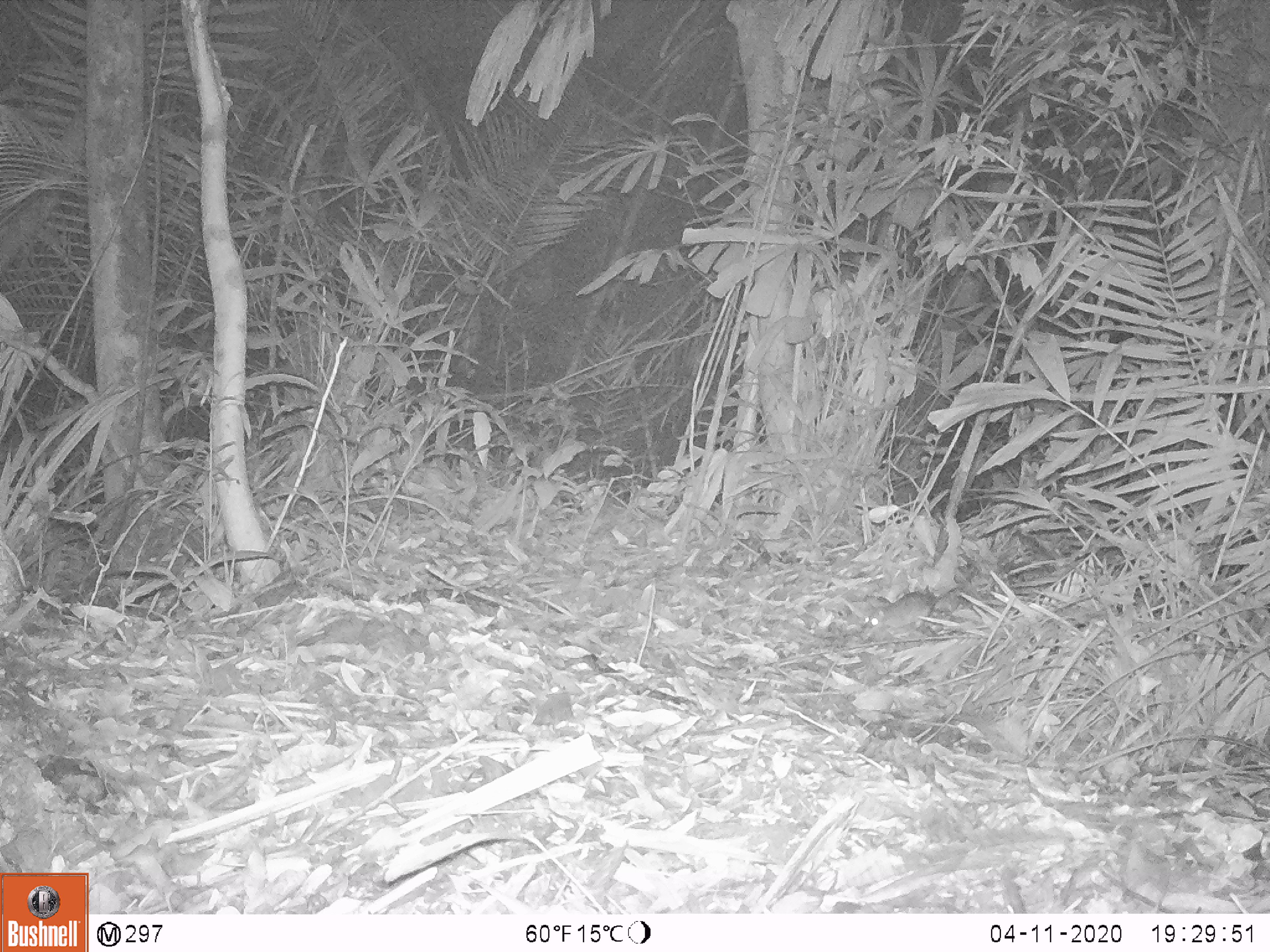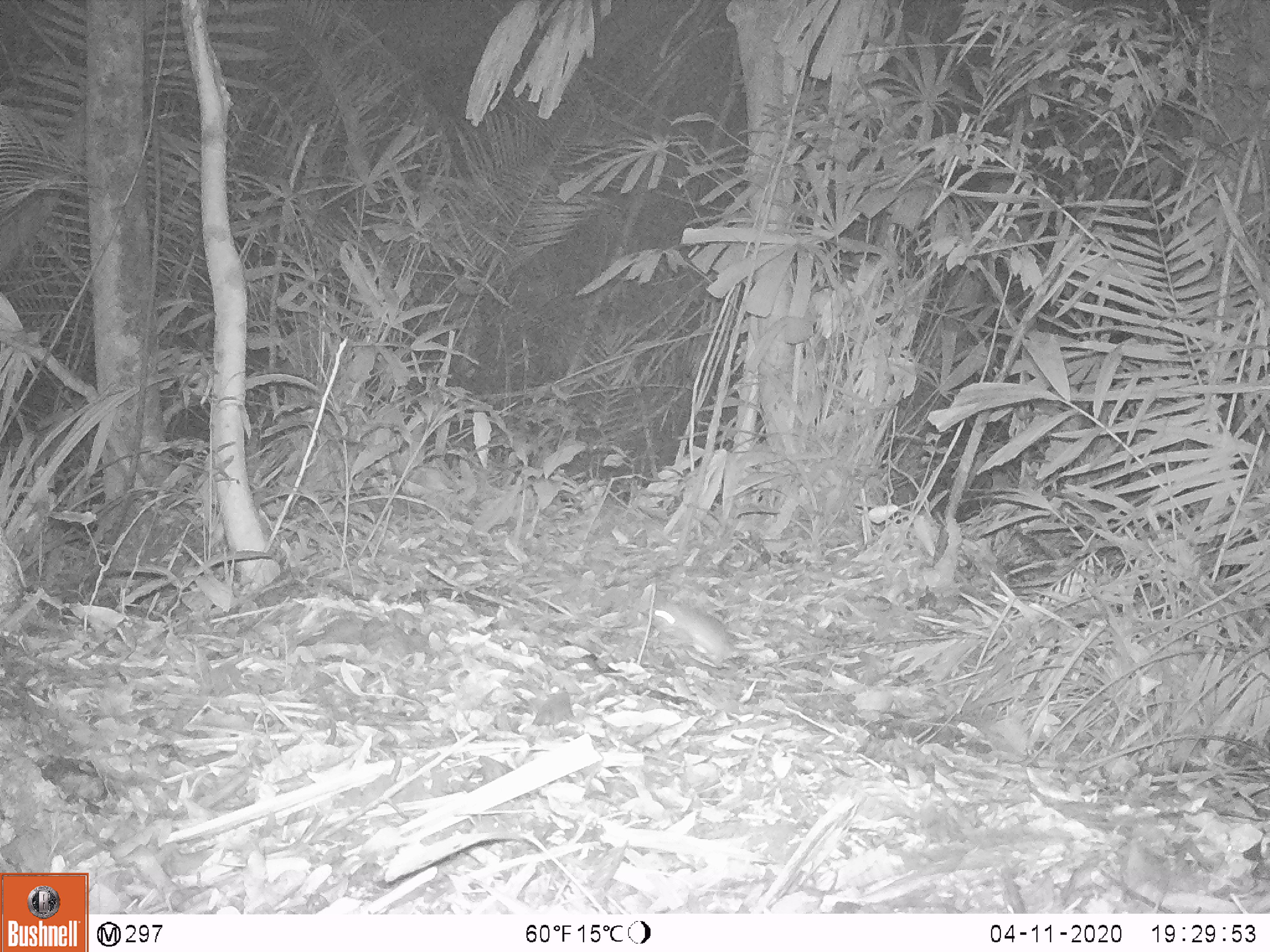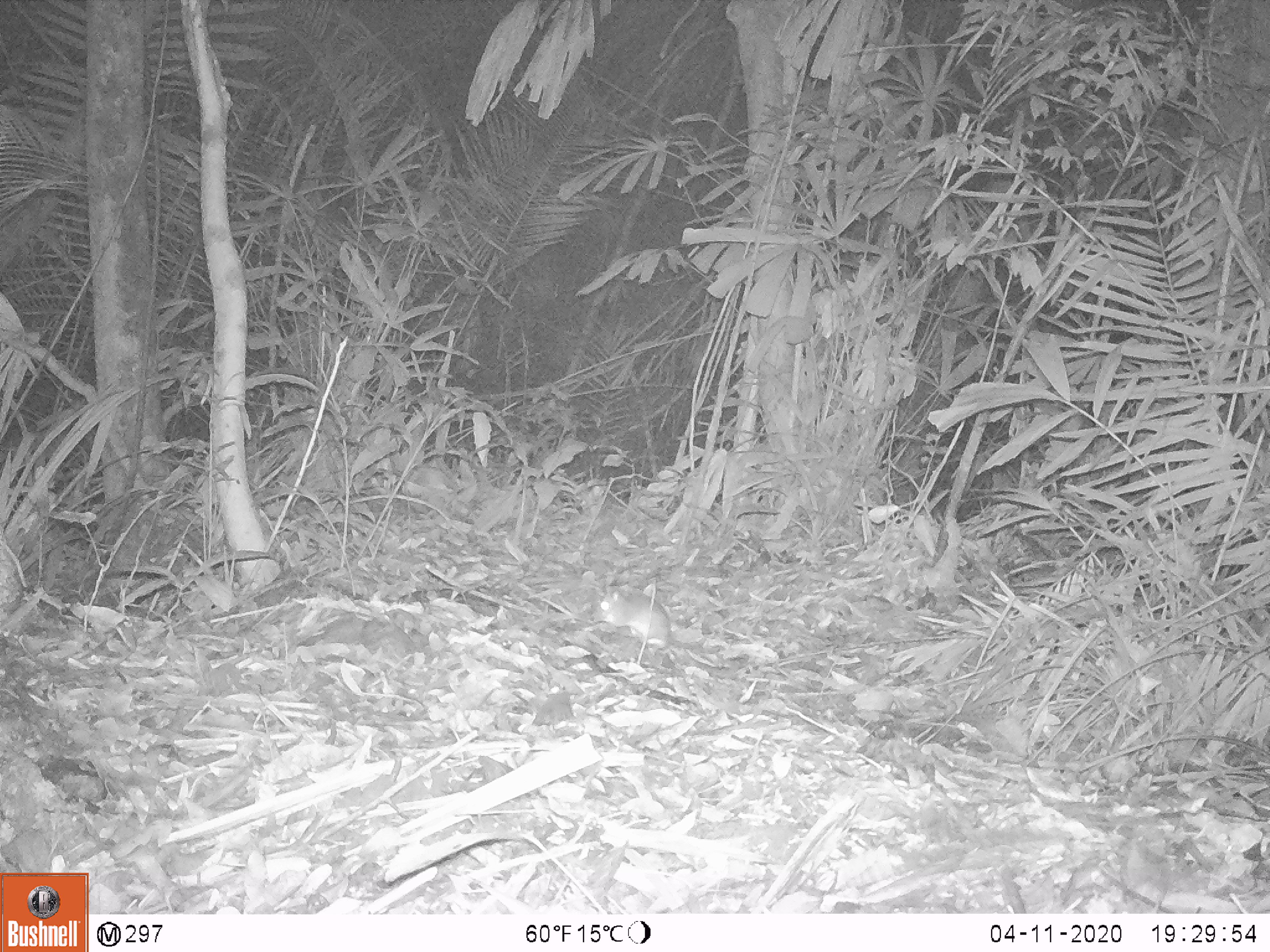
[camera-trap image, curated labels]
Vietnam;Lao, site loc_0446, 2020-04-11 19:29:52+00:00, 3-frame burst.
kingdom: Animalia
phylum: Chordata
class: Mammalia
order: Rodentia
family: Muridae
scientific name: Muridae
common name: old-world mice and rats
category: unidentified murid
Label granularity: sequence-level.